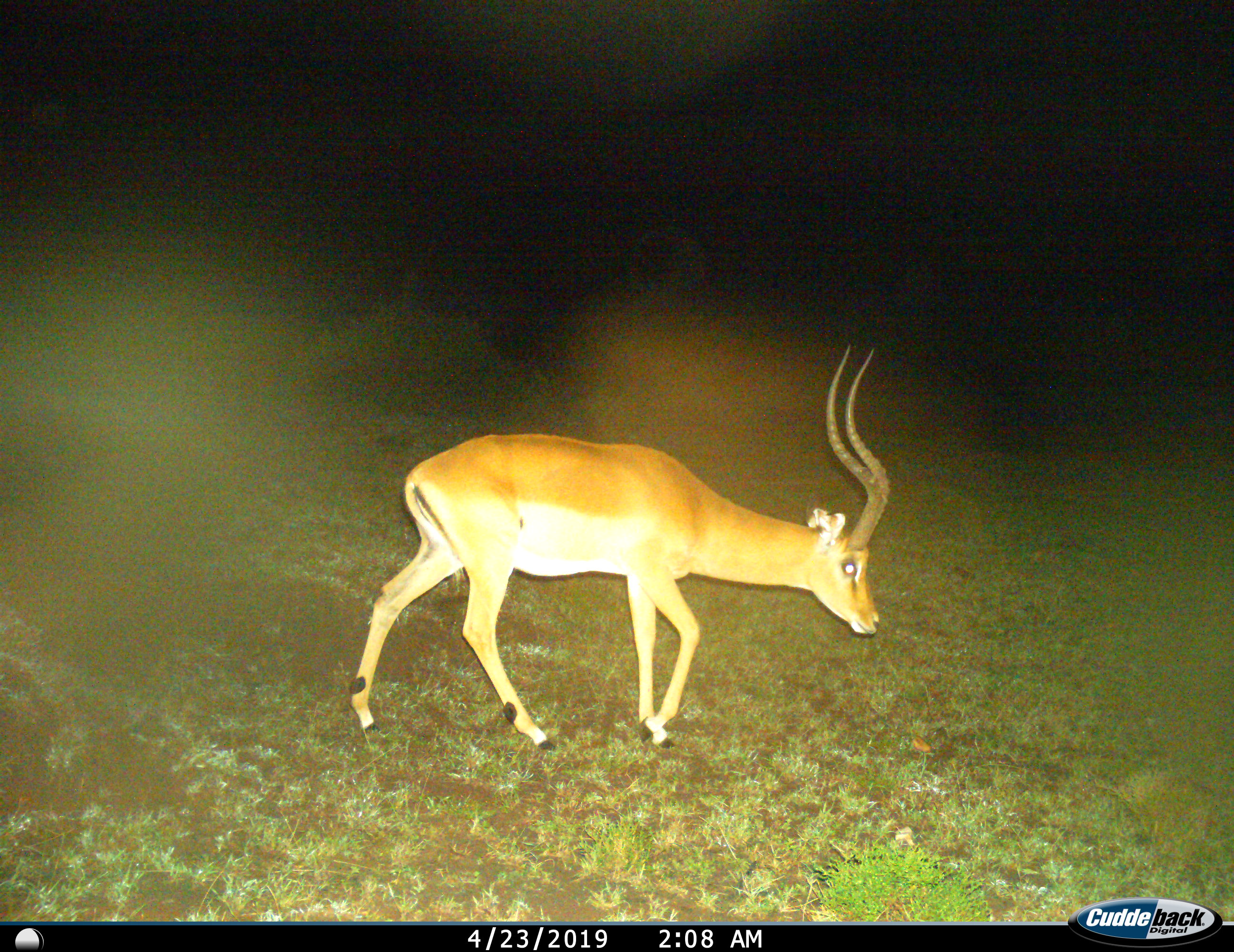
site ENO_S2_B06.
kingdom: Animalia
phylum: Chordata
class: Mammalia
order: Artiodactyla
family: Bovidae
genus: Aepyceros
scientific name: Aepyceros melampus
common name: impala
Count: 1.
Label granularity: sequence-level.